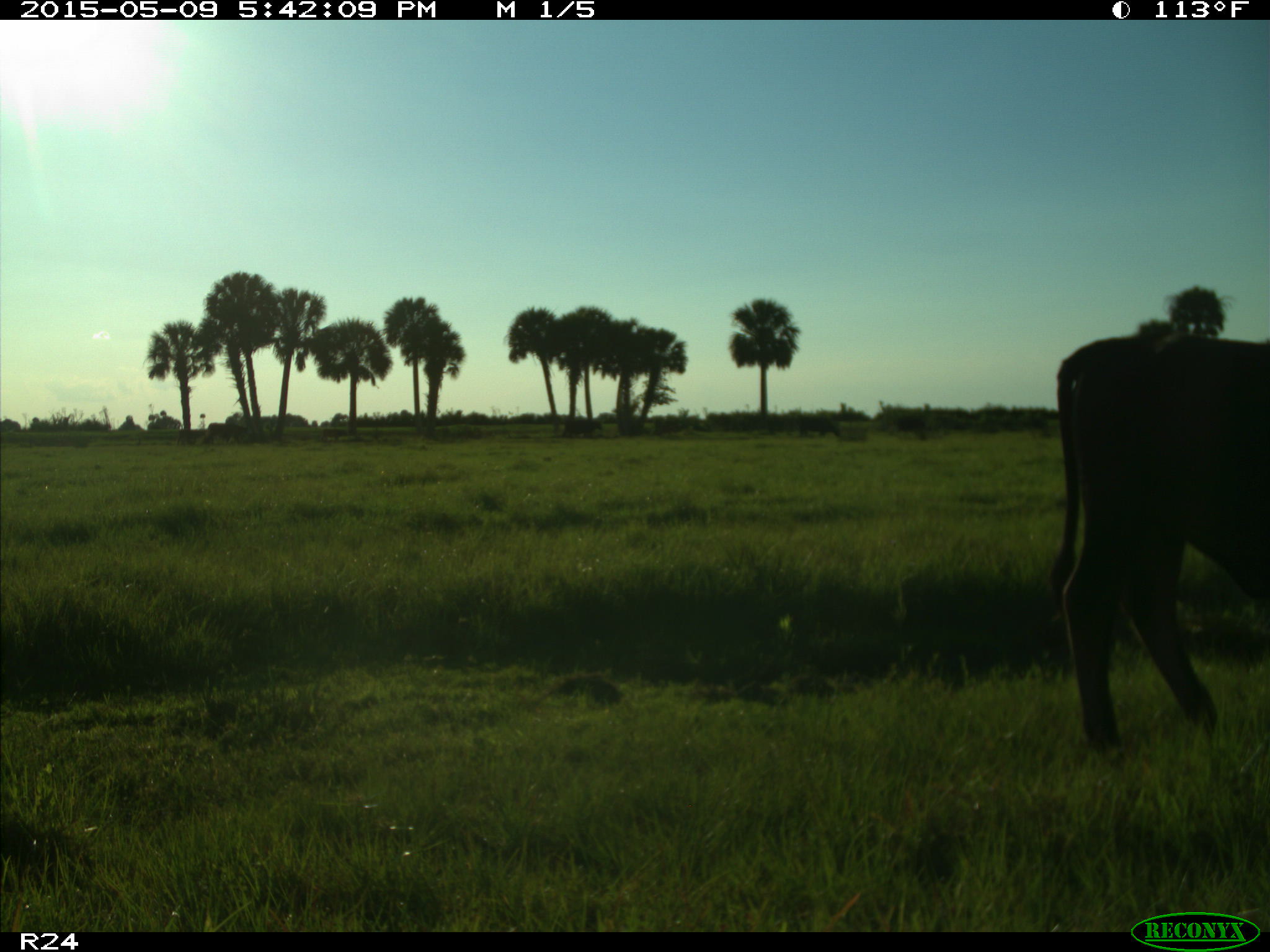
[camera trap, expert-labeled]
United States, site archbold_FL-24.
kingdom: Animalia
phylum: Chordata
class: Mammalia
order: Artiodactyla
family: Bovidae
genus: Bos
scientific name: Bos taurus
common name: domestic cow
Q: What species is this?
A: Bos taurus (domestic cow).